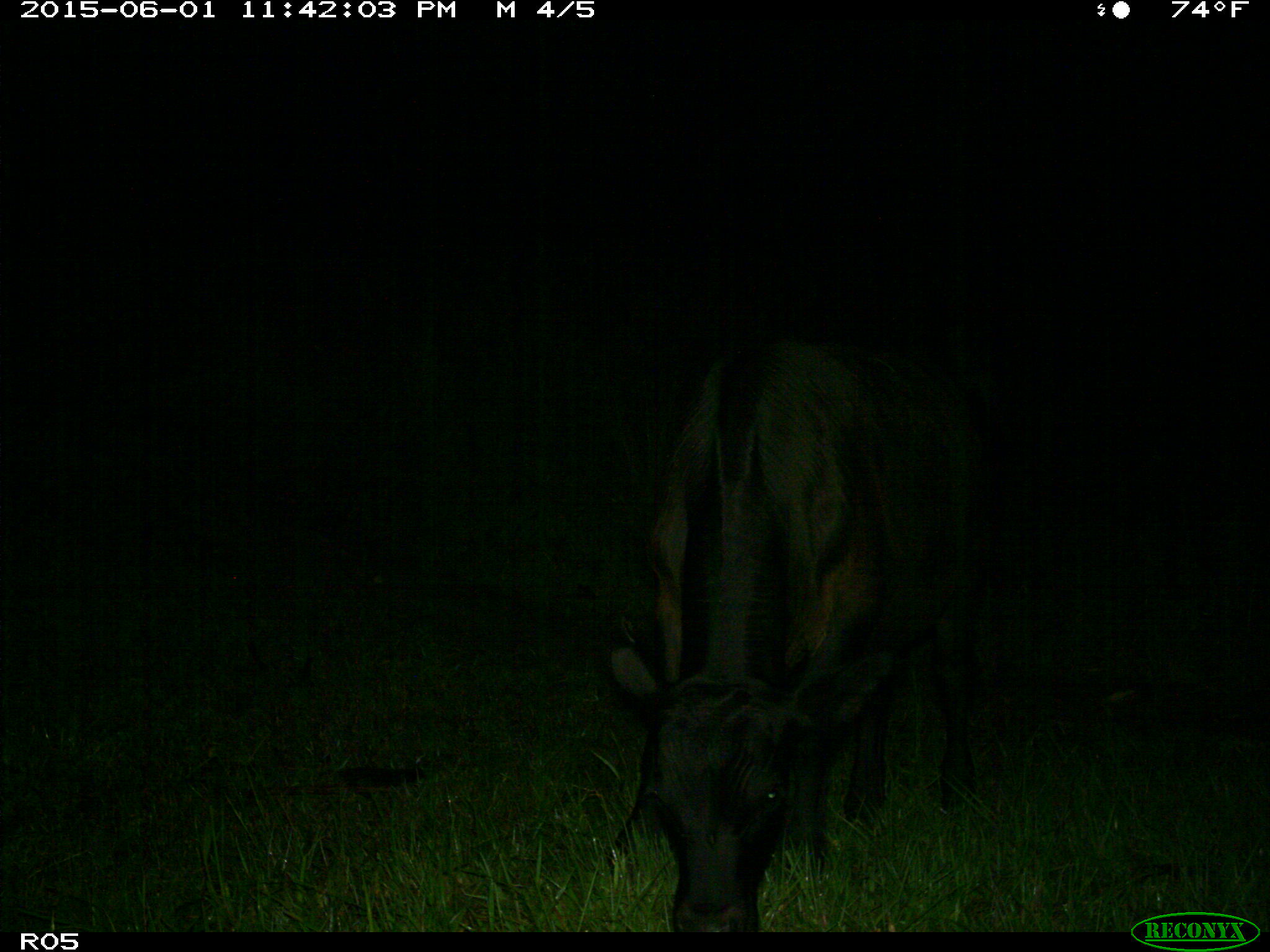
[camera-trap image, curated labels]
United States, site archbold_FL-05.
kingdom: Animalia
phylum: Chordata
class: Mammalia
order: Artiodactyla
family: Bovidae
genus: Bos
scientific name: Bos taurus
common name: domestic cow